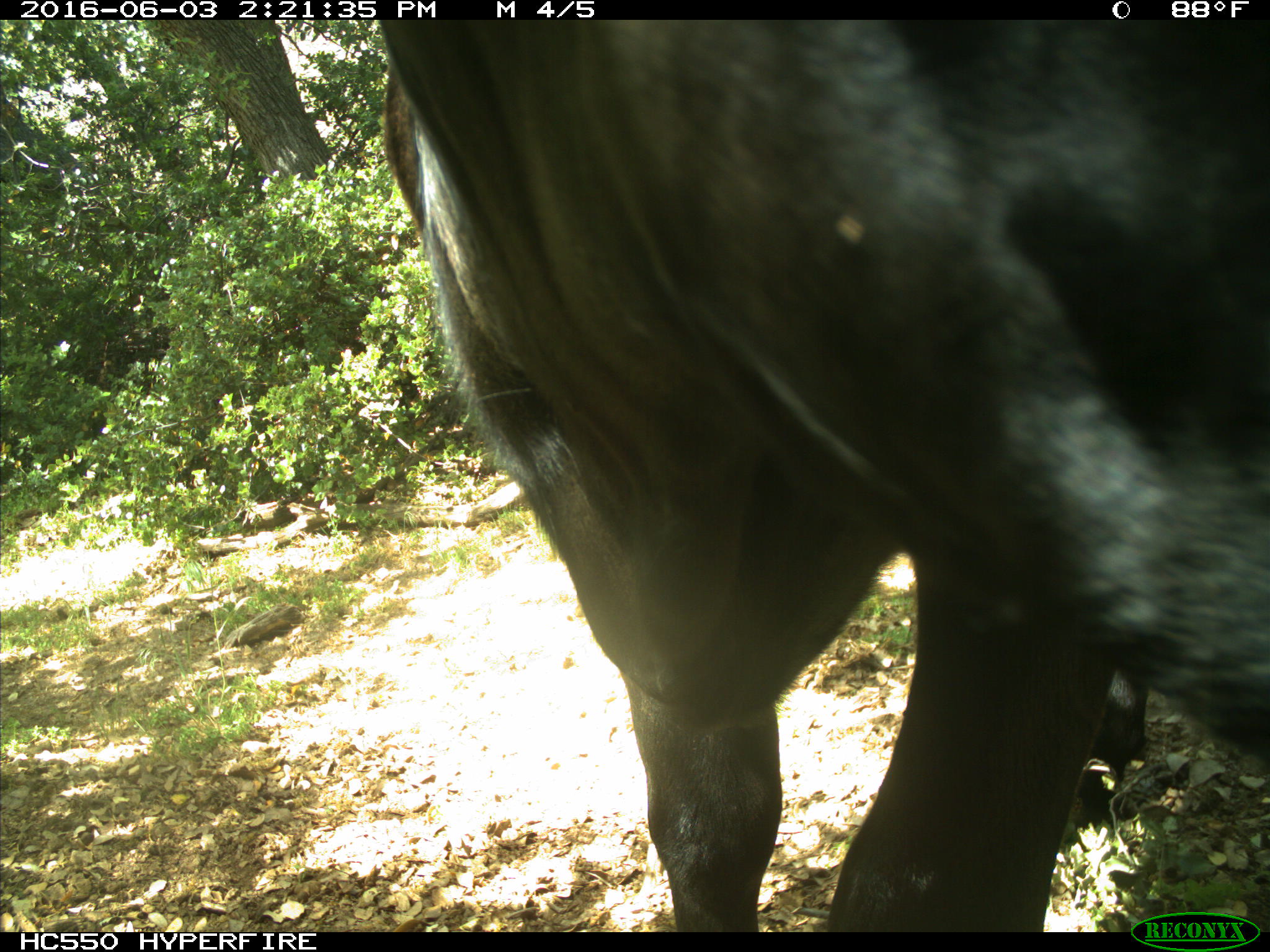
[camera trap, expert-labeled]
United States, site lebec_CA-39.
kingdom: Animalia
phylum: Chordata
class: Mammalia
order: Artiodactyla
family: Bovidae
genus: Bos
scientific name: Bos taurus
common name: domestic cow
Bos taurus (domestic cow).